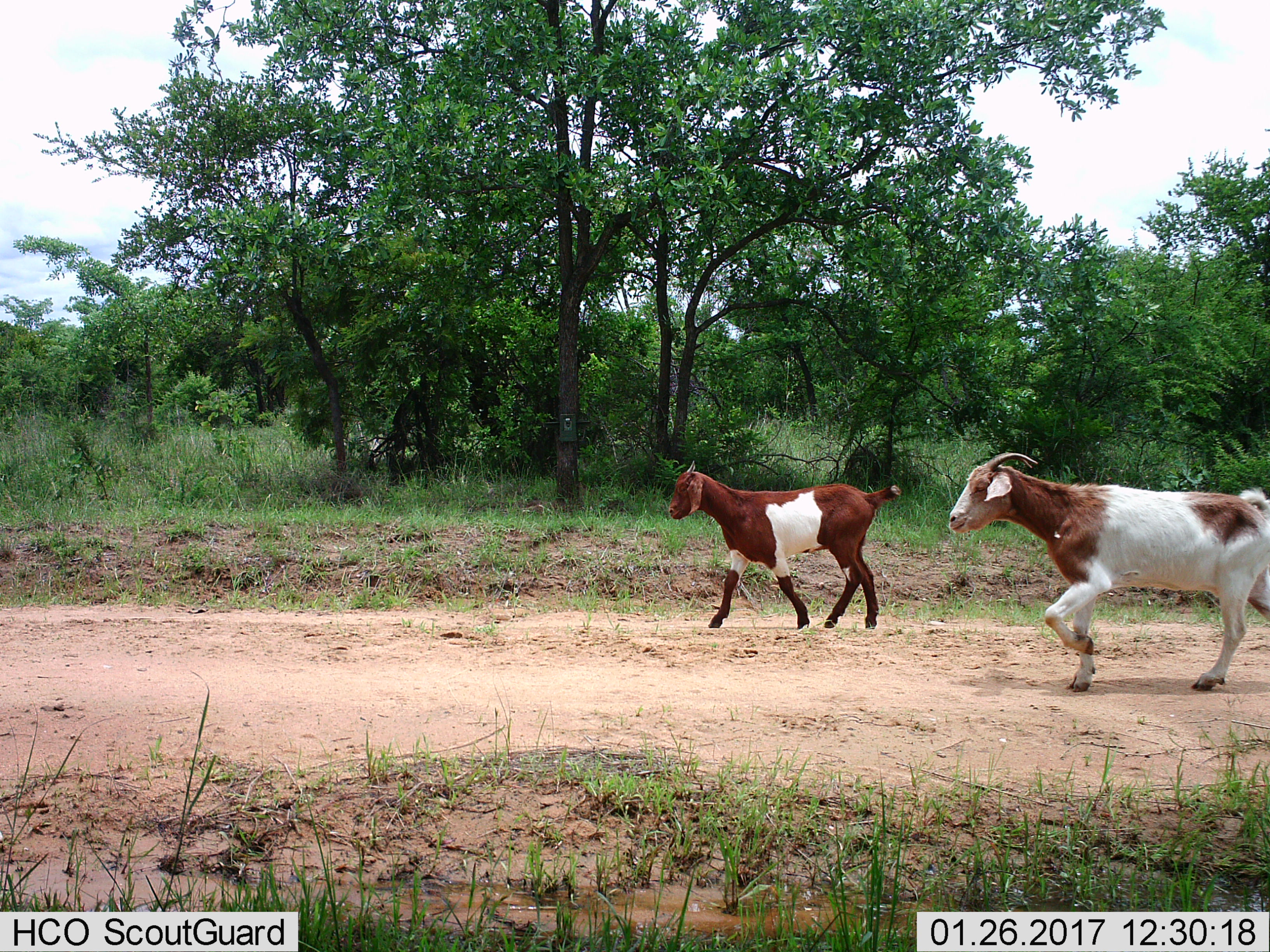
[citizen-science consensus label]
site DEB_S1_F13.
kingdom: Animalia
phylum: Chordata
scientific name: Vertebrata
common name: domestic animal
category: domesticanimal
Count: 2.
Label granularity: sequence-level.